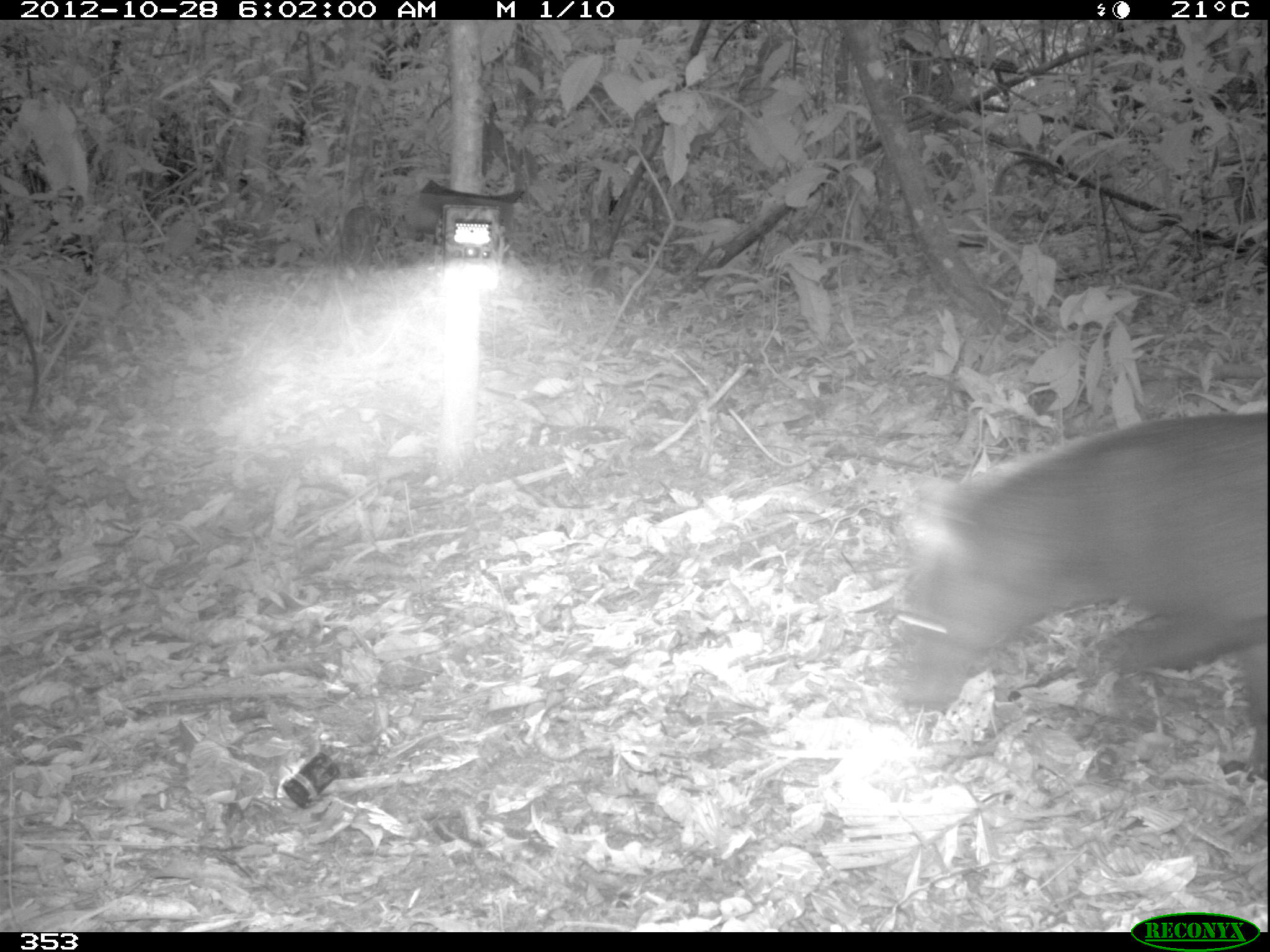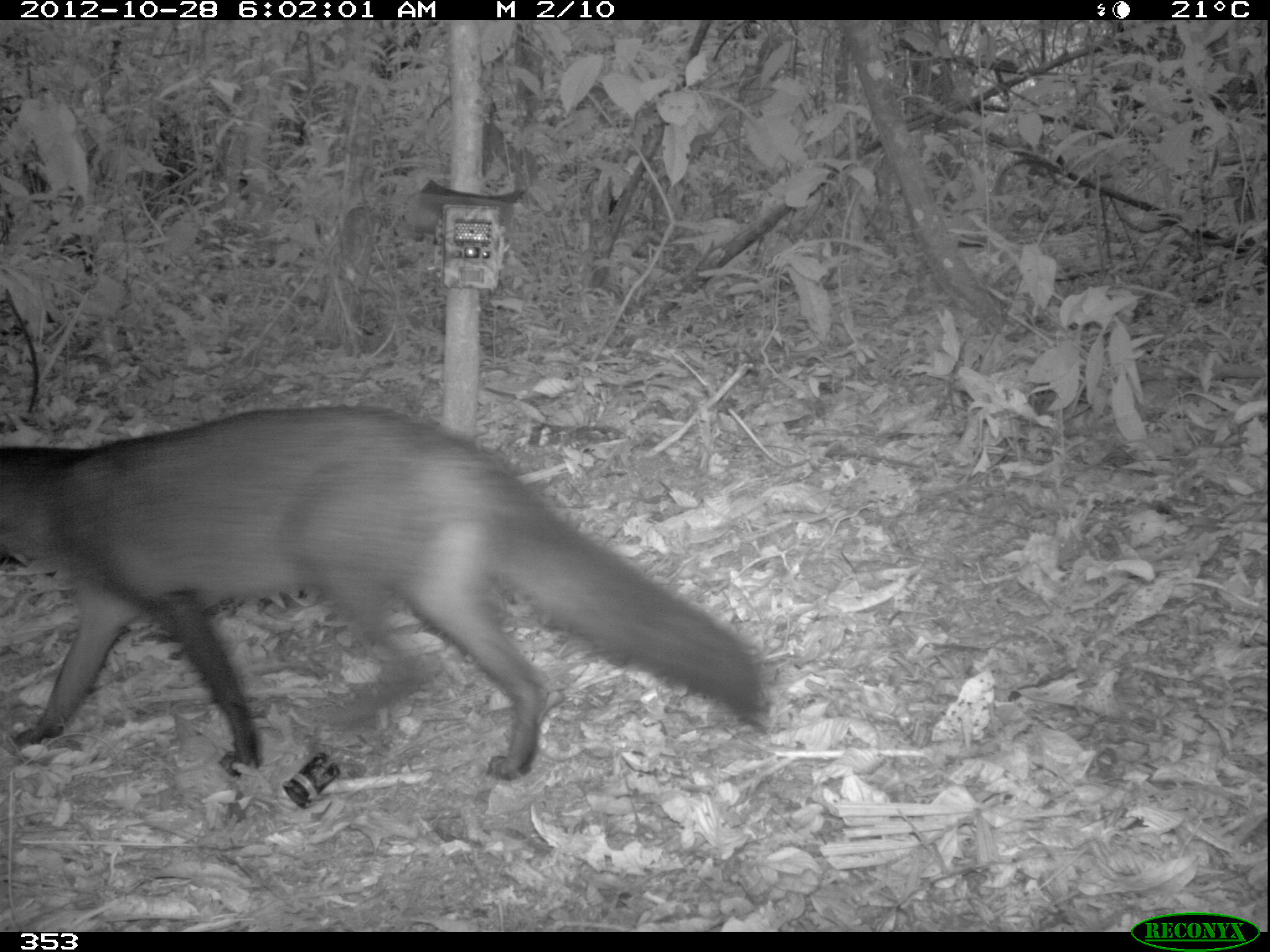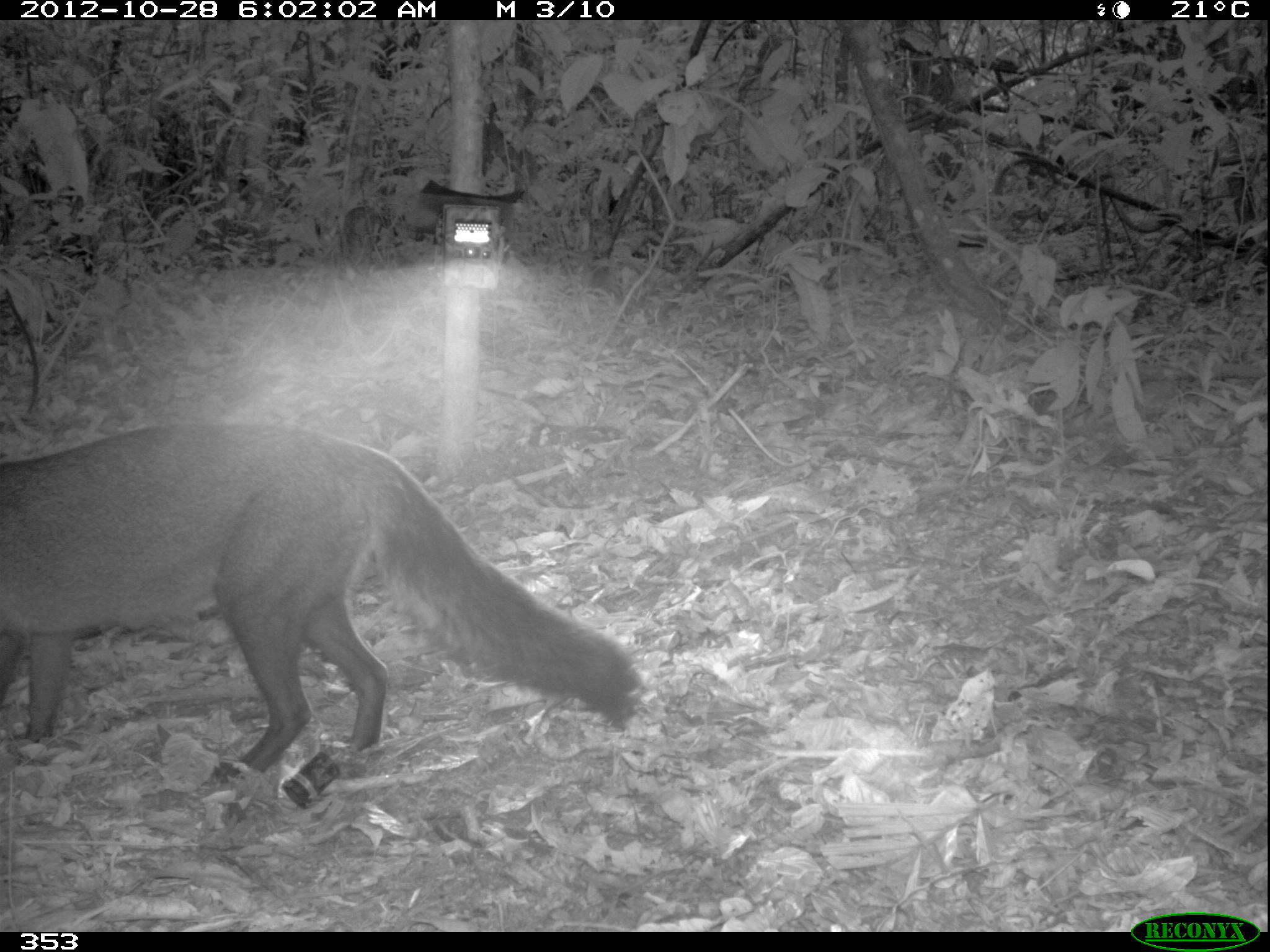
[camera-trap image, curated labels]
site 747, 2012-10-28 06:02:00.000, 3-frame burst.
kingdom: Animalia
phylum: Chordata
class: Mammalia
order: Carnivora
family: Canidae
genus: Atelocynus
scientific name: Atelocynus microtis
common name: short-eared dog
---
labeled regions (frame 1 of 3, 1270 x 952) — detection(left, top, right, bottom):
atelocynus microtis: detection(885, 408, 1269, 780)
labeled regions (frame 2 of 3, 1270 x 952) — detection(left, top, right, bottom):
atelocynus microtis: detection(0, 401, 774, 778)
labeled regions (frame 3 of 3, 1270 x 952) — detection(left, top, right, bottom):
atelocynus microtis: detection(1, 419, 636, 774)